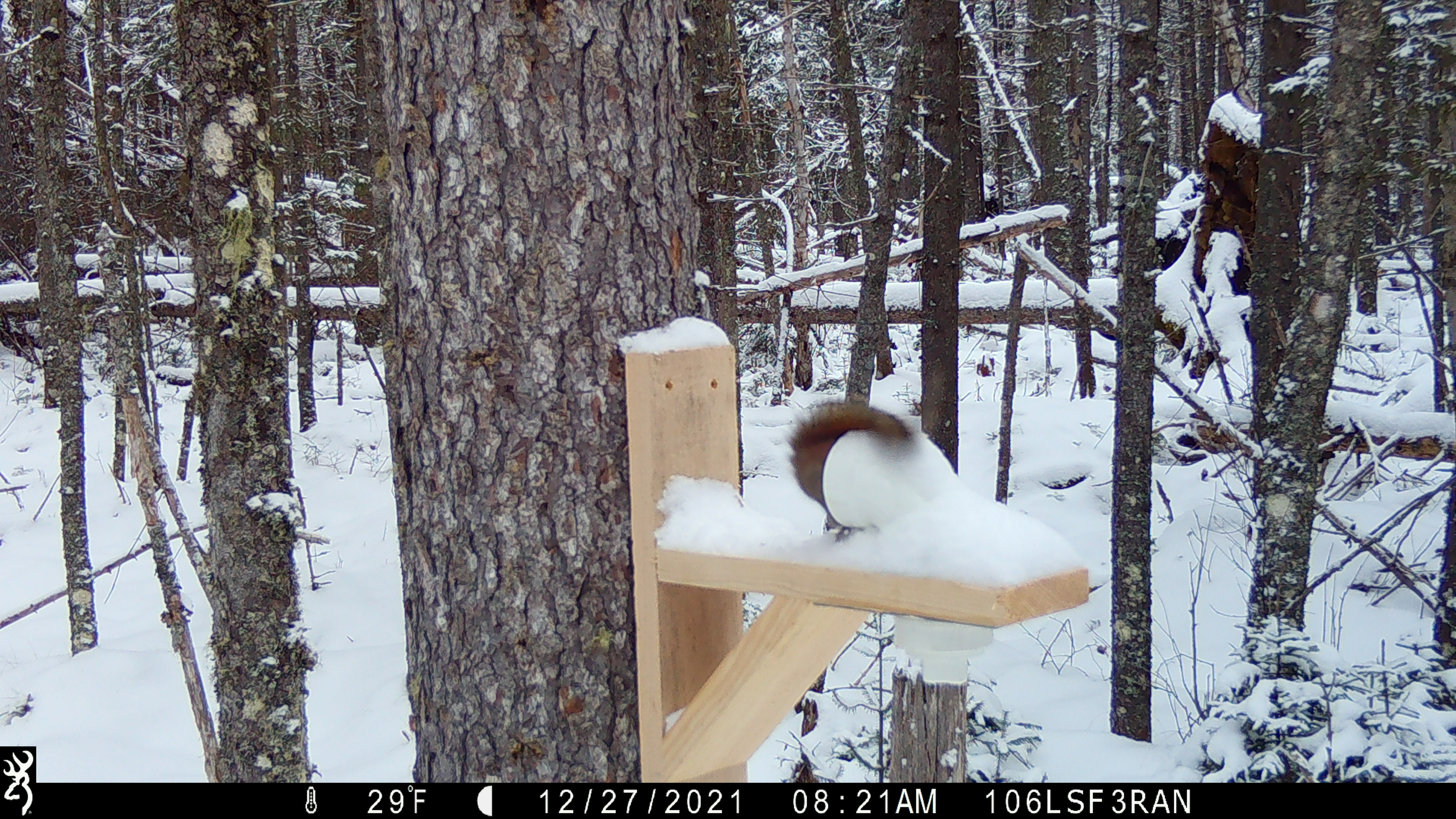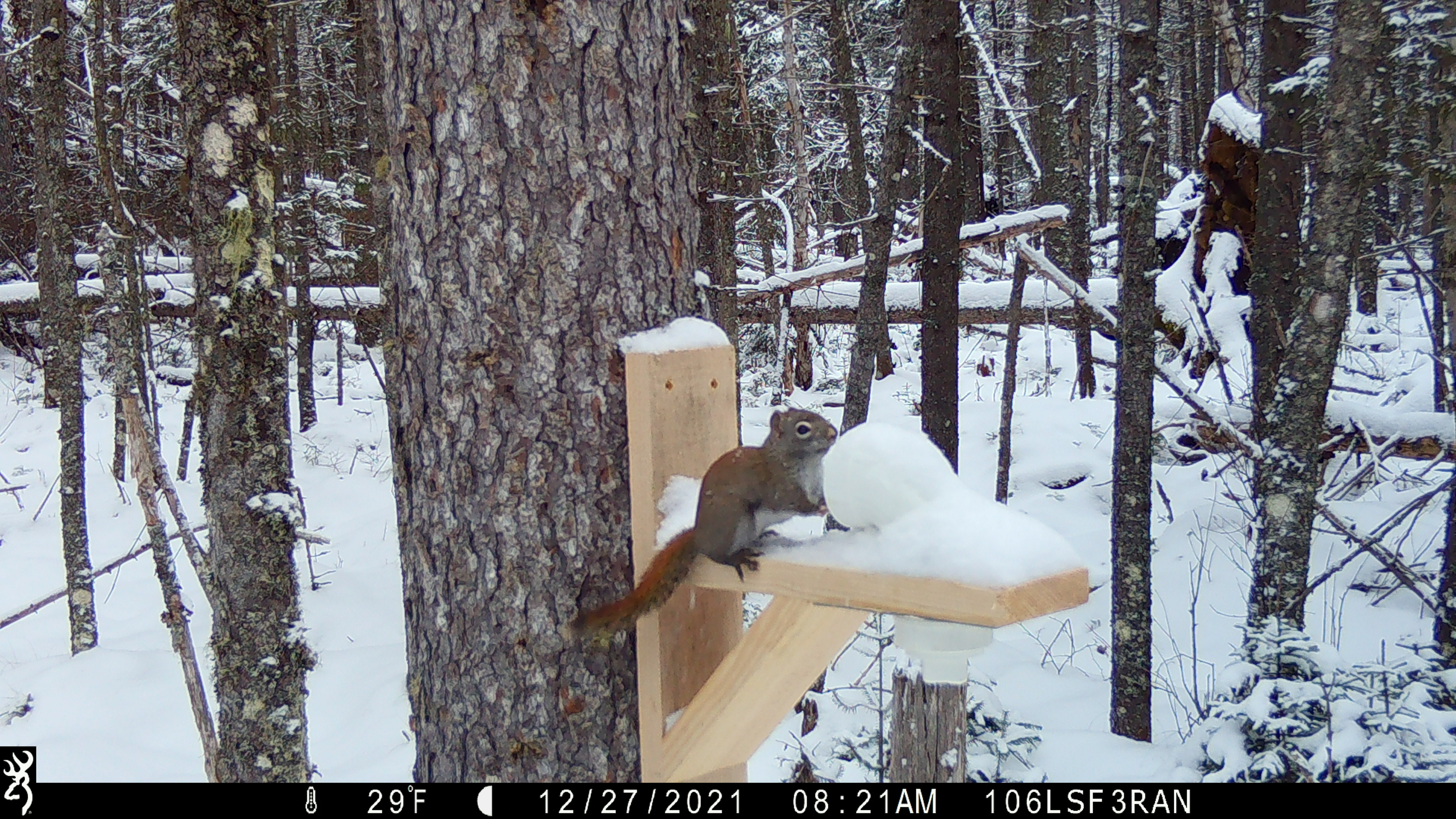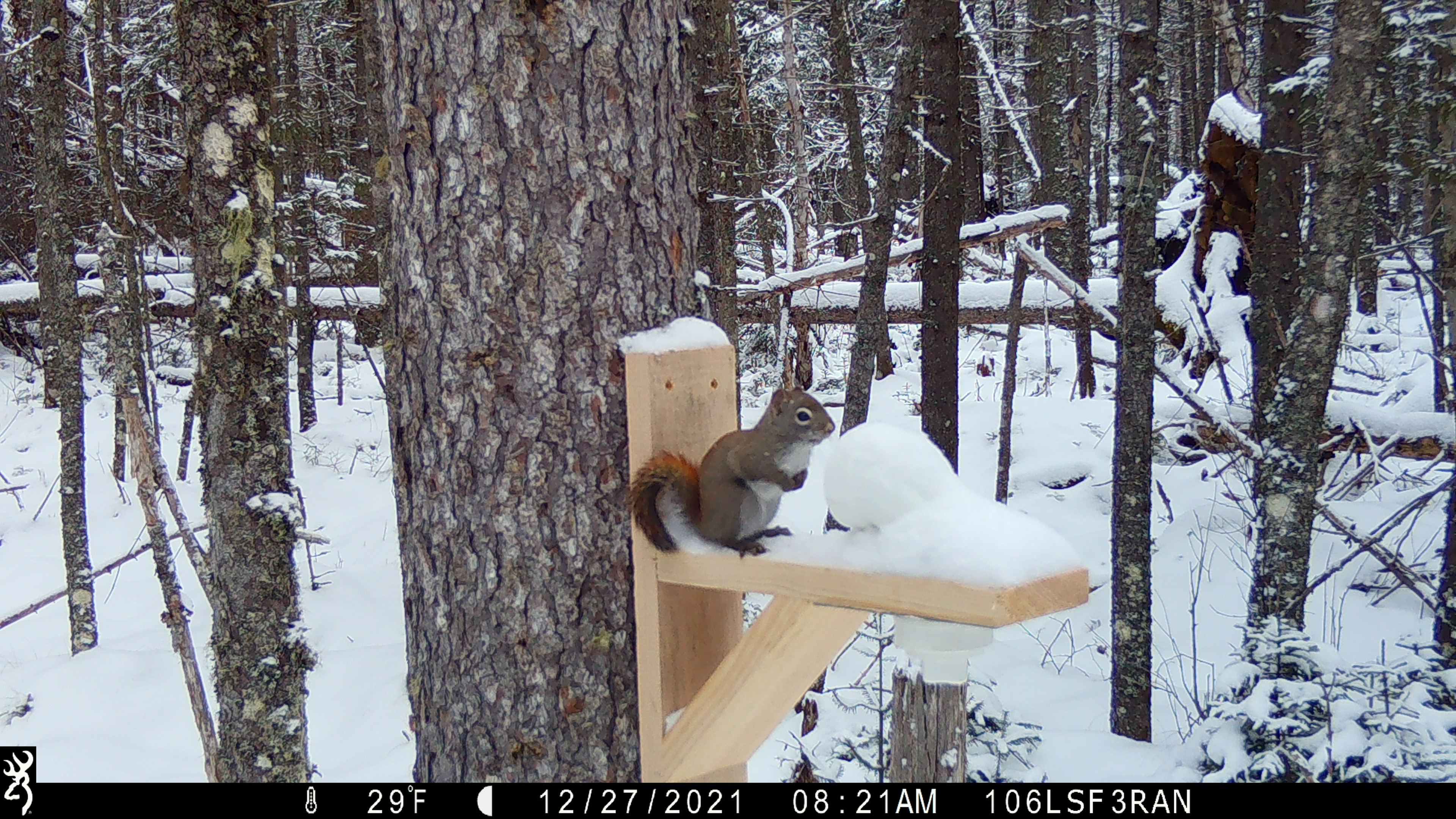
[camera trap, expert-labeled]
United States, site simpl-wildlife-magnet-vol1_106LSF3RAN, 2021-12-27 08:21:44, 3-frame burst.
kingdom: Animalia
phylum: Chordata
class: Mammalia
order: Rodentia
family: Sciuridae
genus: Tamiasciurus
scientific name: Tamiasciurus hudsonicus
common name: red squirrel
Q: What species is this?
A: Red squirrel (Tamiasciurus hudsonicus).